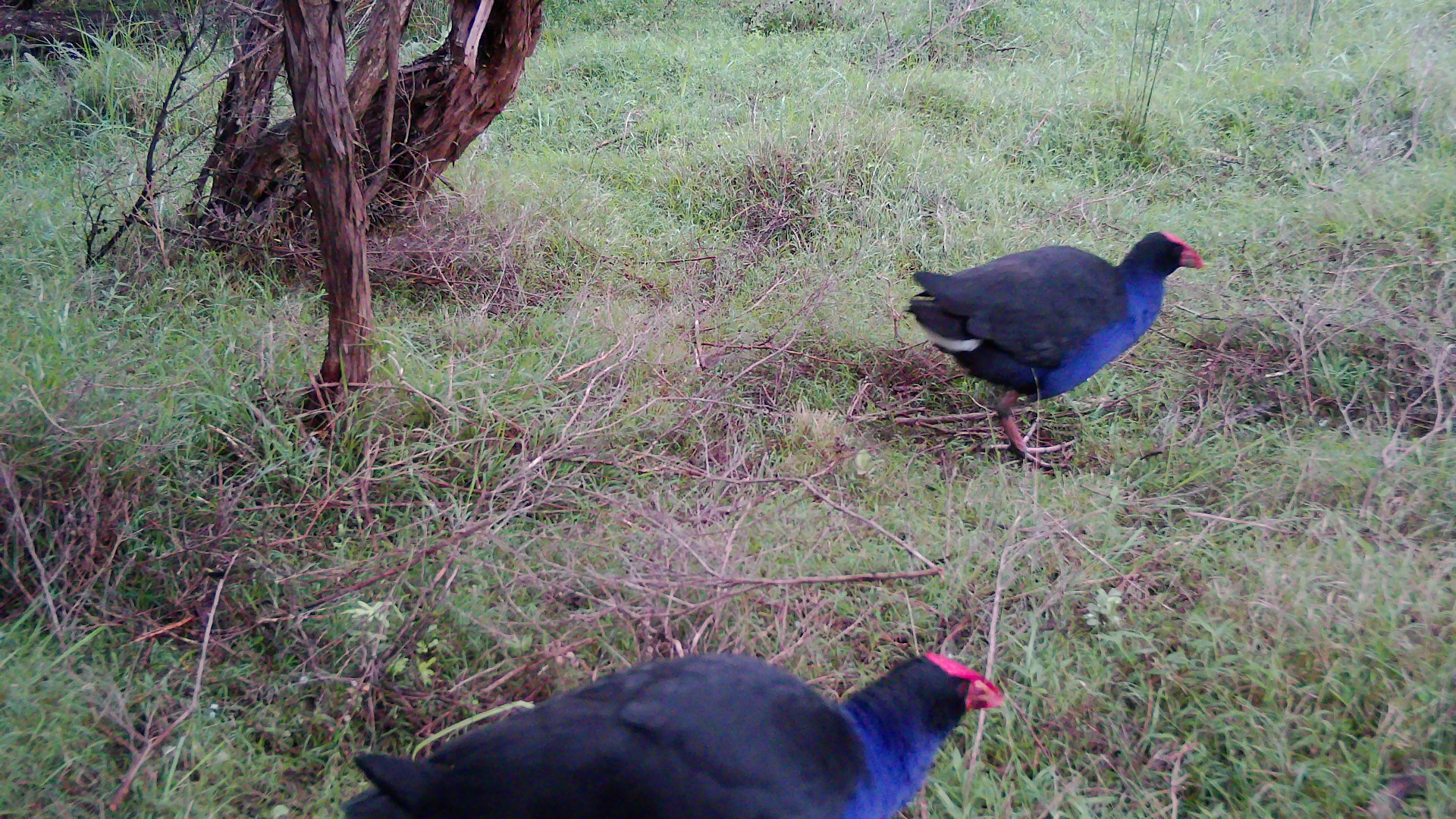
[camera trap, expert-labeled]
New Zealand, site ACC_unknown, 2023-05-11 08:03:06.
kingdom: Animalia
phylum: Chordata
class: Aves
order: Gruiformes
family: Rallidae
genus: Porphyrio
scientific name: Porphyrio melanotus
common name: australasian swamphen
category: pukeko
Pukeko (australasian swamphen) (Porphyrio melanotus).